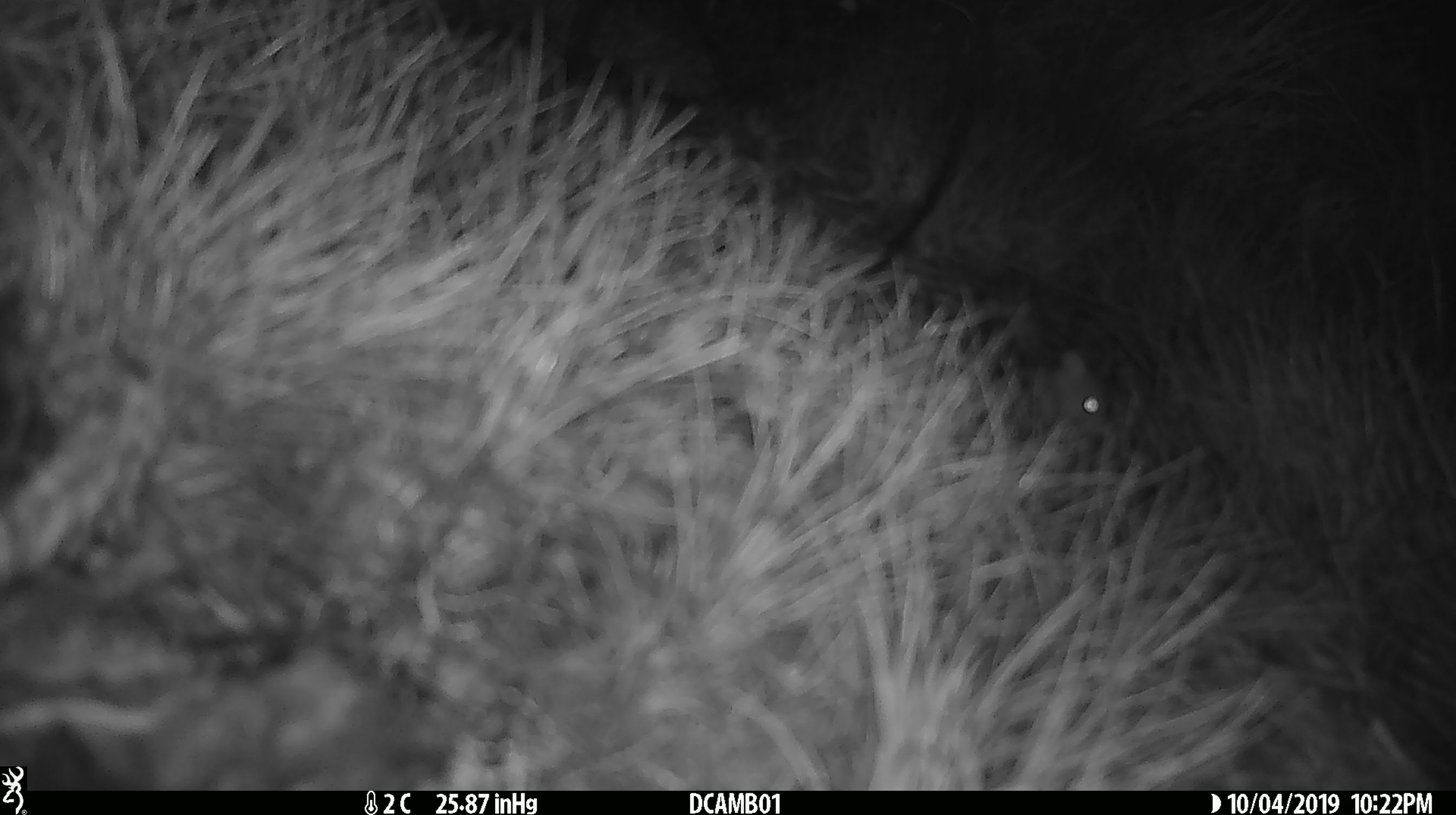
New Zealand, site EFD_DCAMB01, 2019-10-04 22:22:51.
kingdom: Animalia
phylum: Chordata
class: Mammalia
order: Rodentia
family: Muridae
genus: Mus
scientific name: Mus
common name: mouse